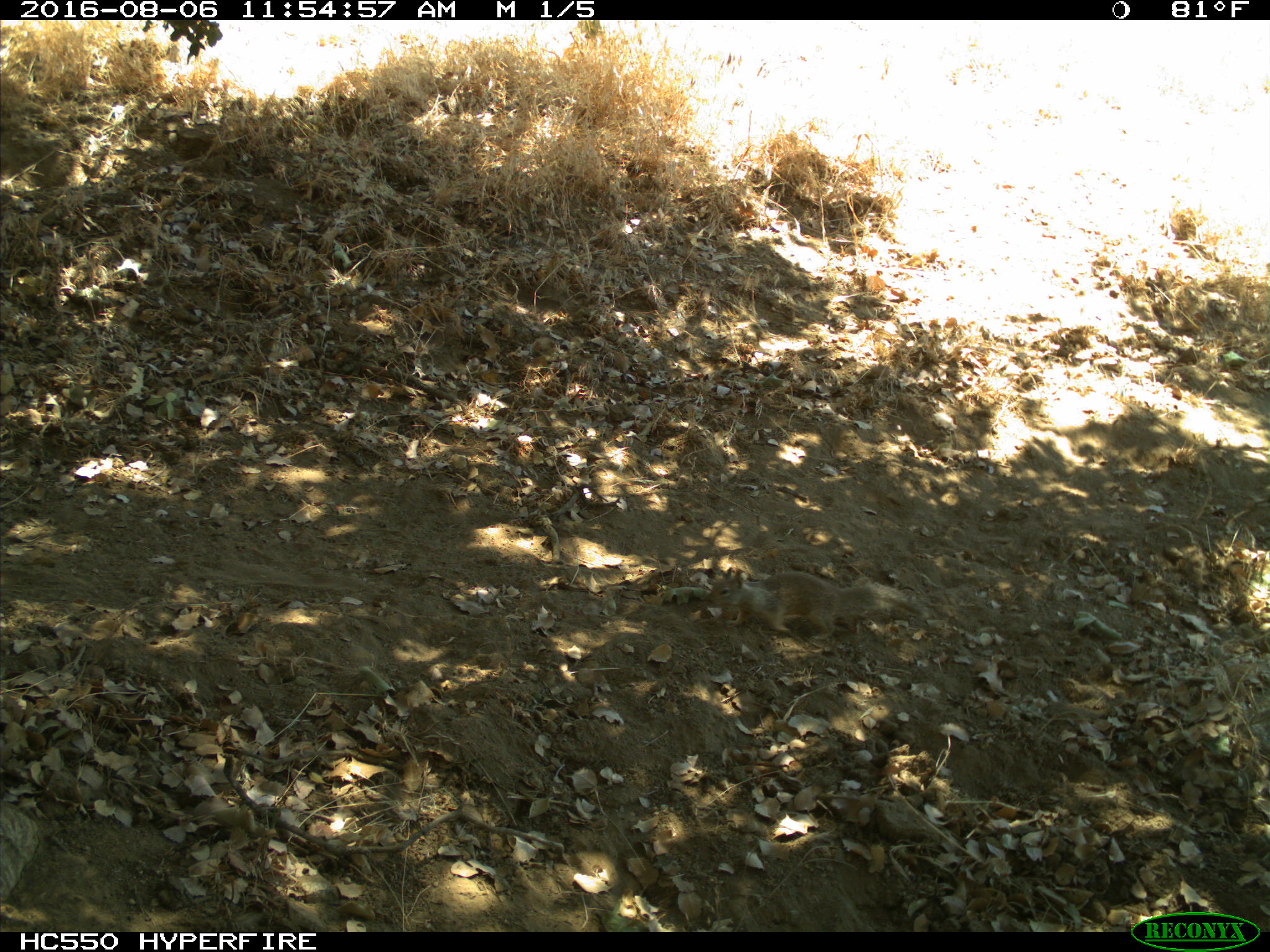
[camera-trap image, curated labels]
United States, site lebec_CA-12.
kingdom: Animalia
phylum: Chordata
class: Mammalia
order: Rodentia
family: Sciuridae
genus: Otospermophilus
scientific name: Otospermophilus beecheyi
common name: california ground squirrel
Otospermophilus beecheyi (california ground squirrel).